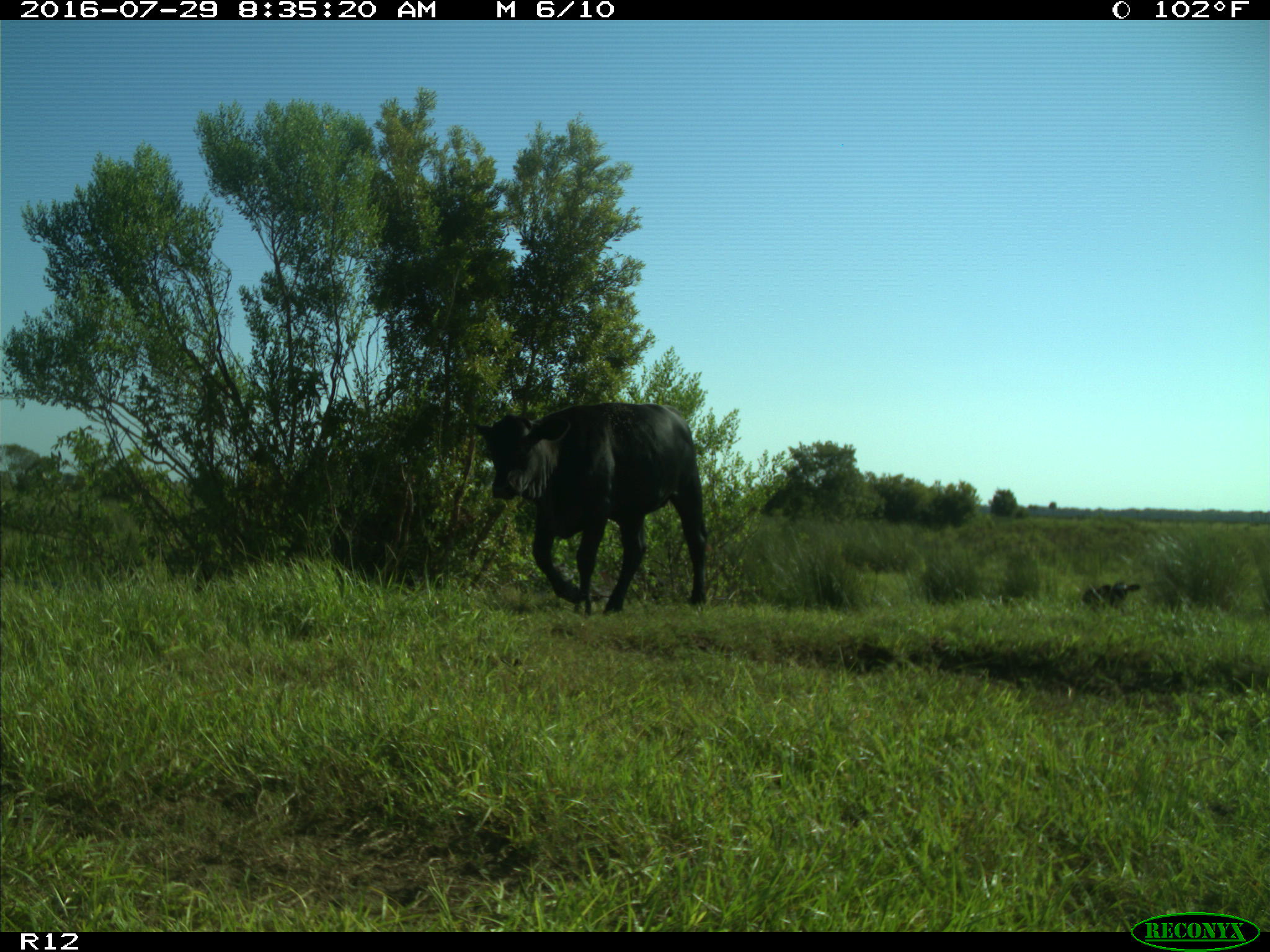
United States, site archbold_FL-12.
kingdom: Animalia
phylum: Chordata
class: Mammalia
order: Artiodactyla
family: Bovidae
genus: Bos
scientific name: Bos taurus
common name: domestic cow